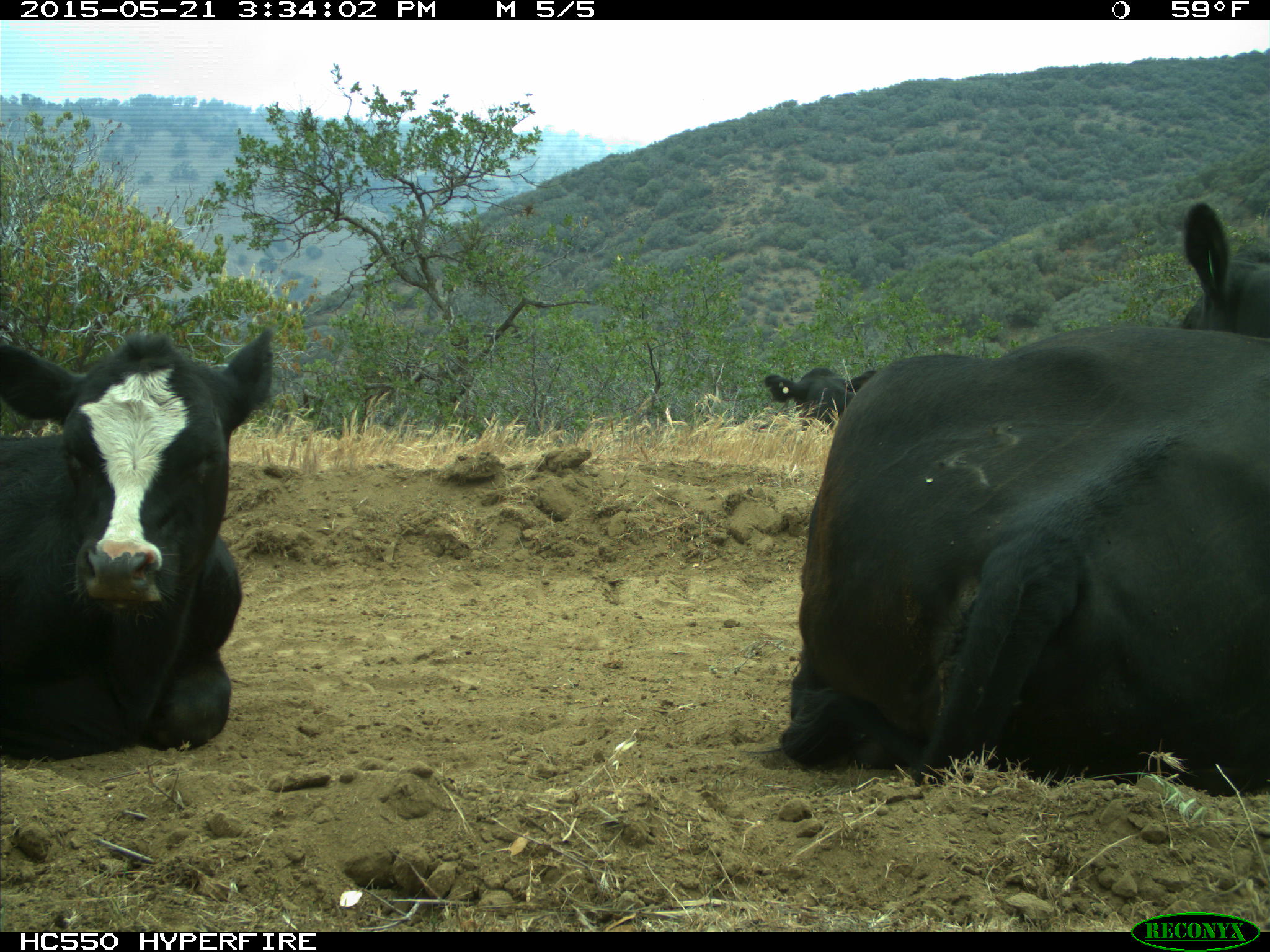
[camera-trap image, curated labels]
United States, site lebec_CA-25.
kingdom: Animalia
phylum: Chordata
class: Mammalia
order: Artiodactyla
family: Bovidae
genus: Bos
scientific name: Bos taurus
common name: domestic cow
Bos taurus (domestic cow).